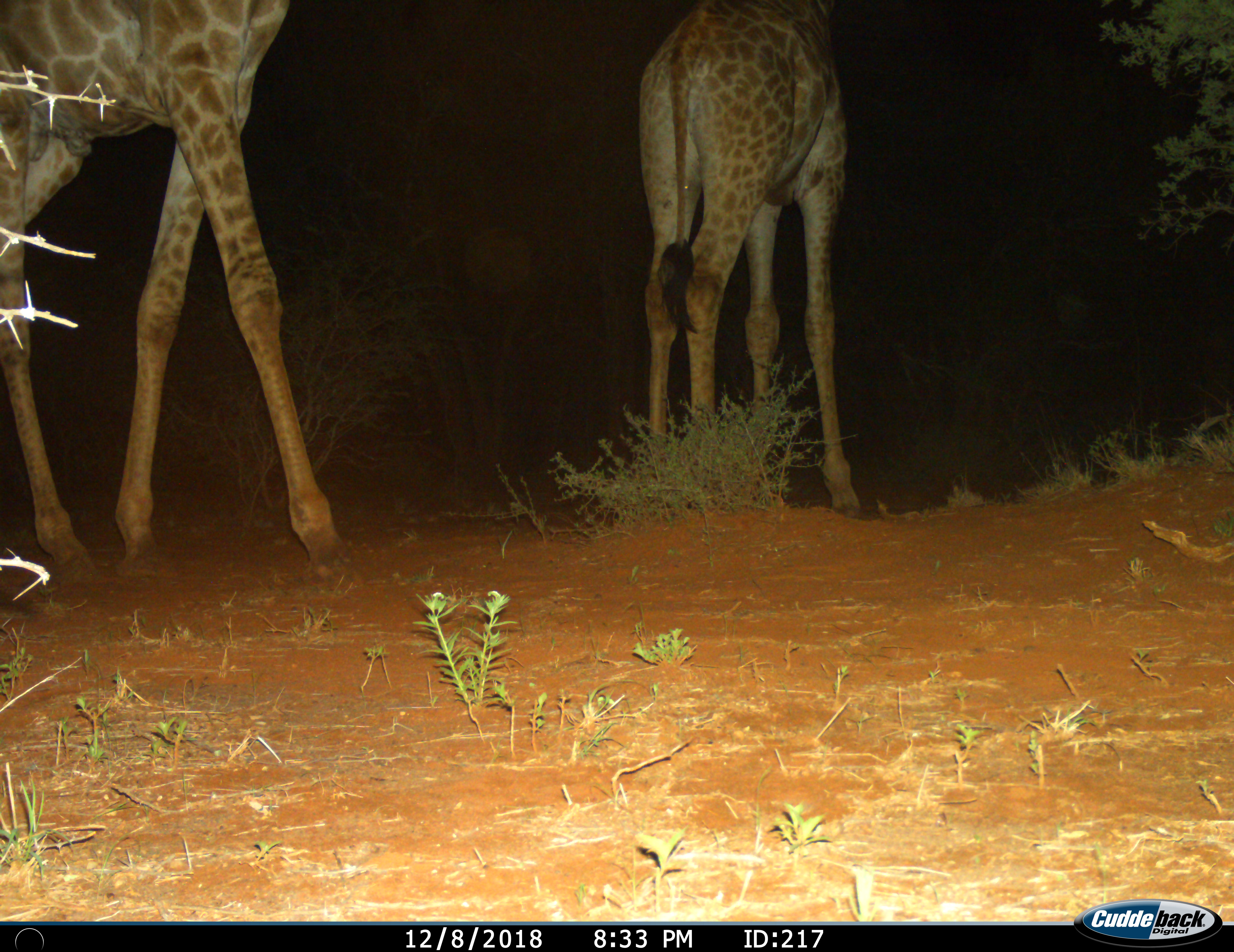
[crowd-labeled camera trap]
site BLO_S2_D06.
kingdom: Animalia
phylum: Chordata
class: Mammalia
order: Artiodactyla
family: Giraffidae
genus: Giraffa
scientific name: Giraffa camelopardalis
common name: giraffe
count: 2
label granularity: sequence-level